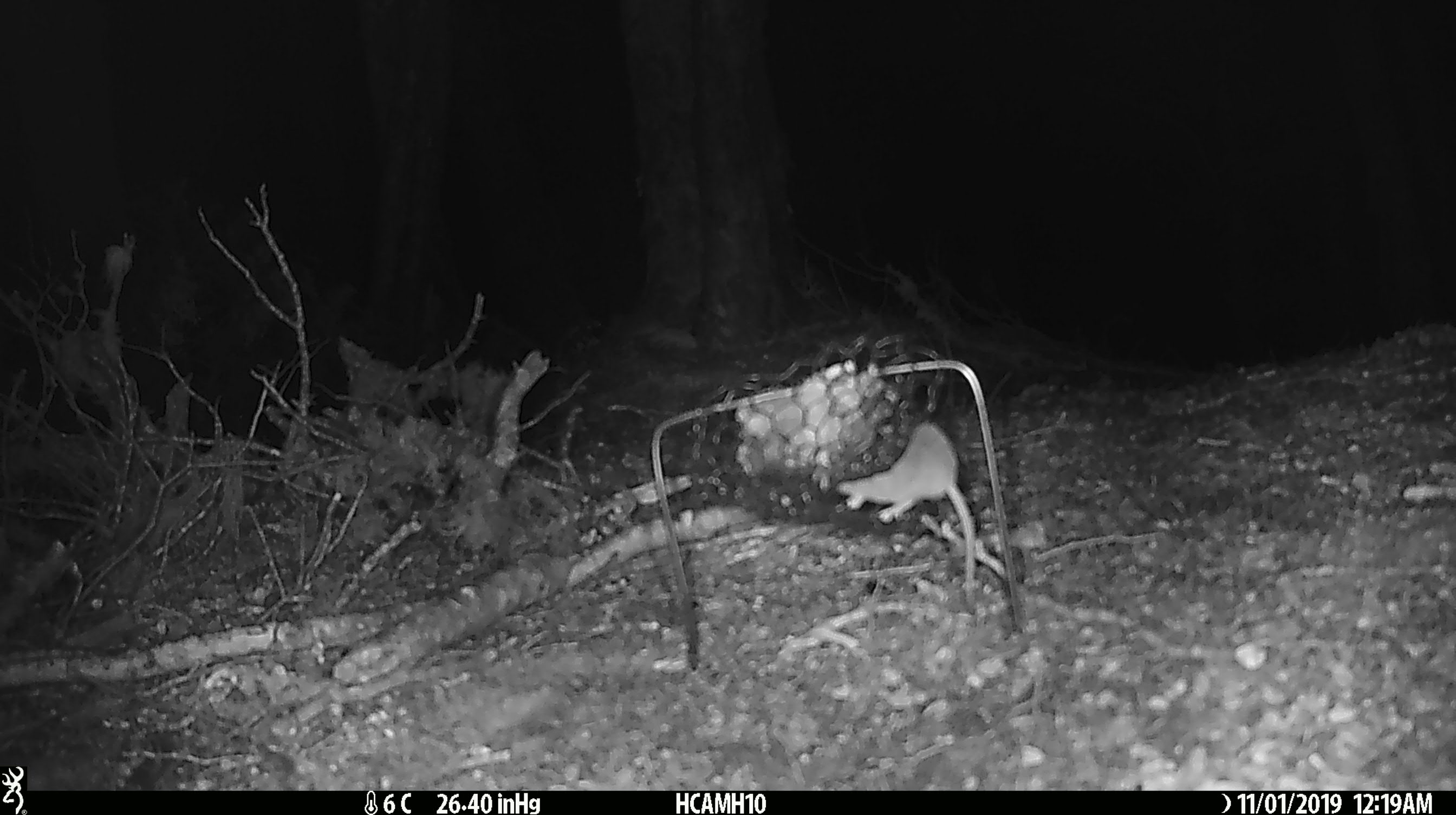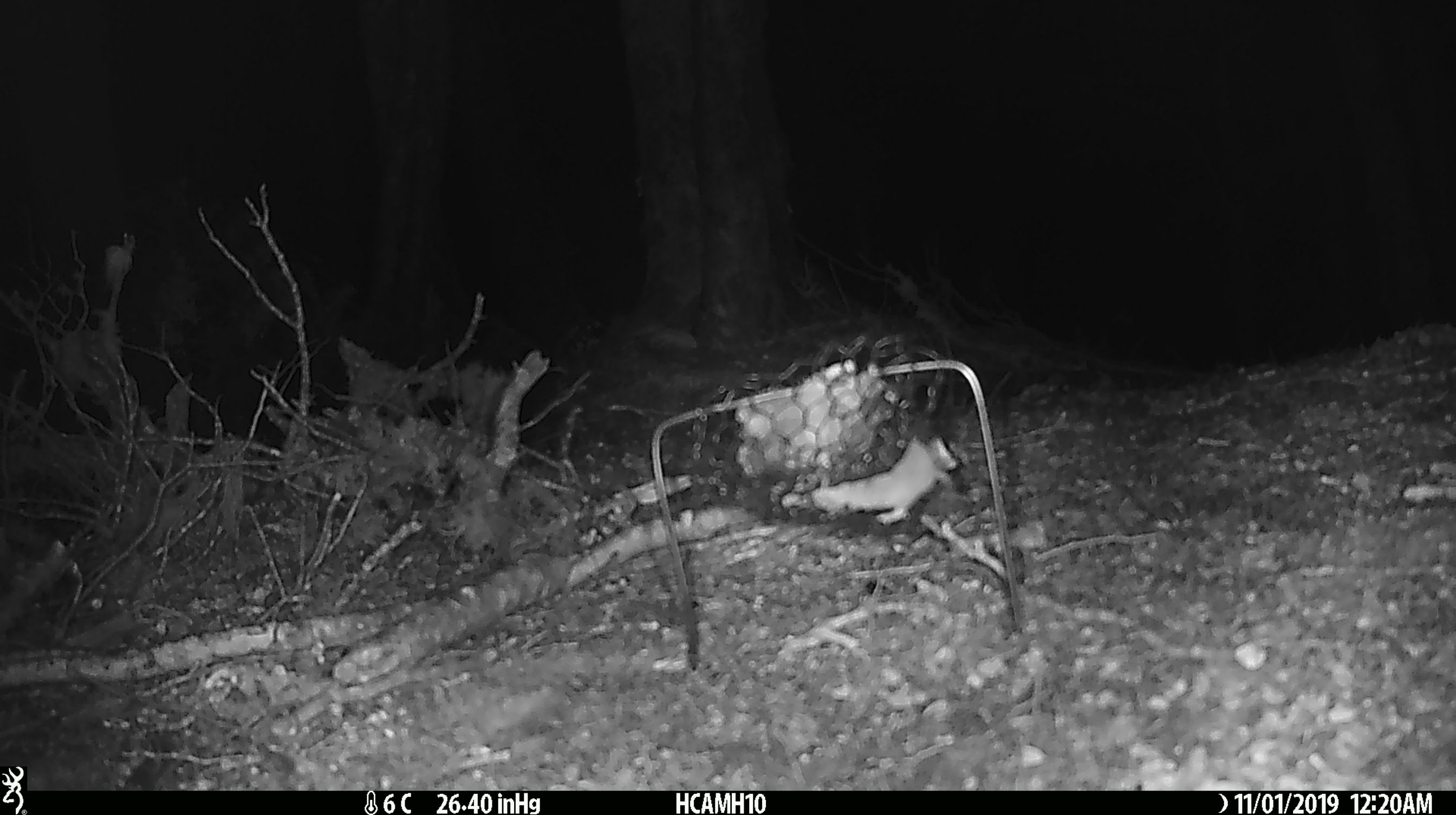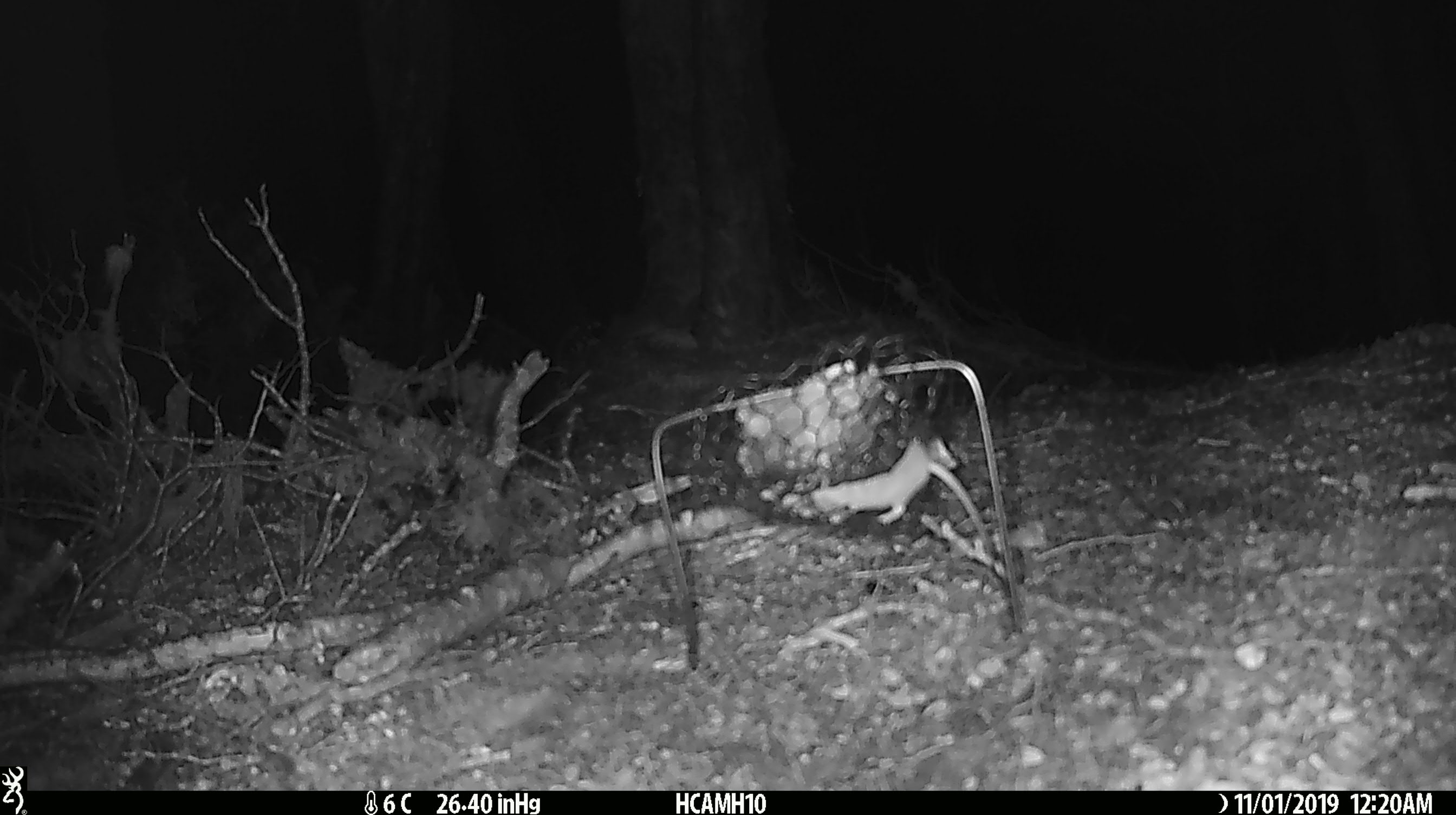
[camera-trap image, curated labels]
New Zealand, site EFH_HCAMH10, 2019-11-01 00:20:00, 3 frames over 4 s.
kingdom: Animalia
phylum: Chordata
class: Mammalia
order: Rodentia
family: Muridae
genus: Mus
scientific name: Mus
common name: mouse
Mouse (Mus).